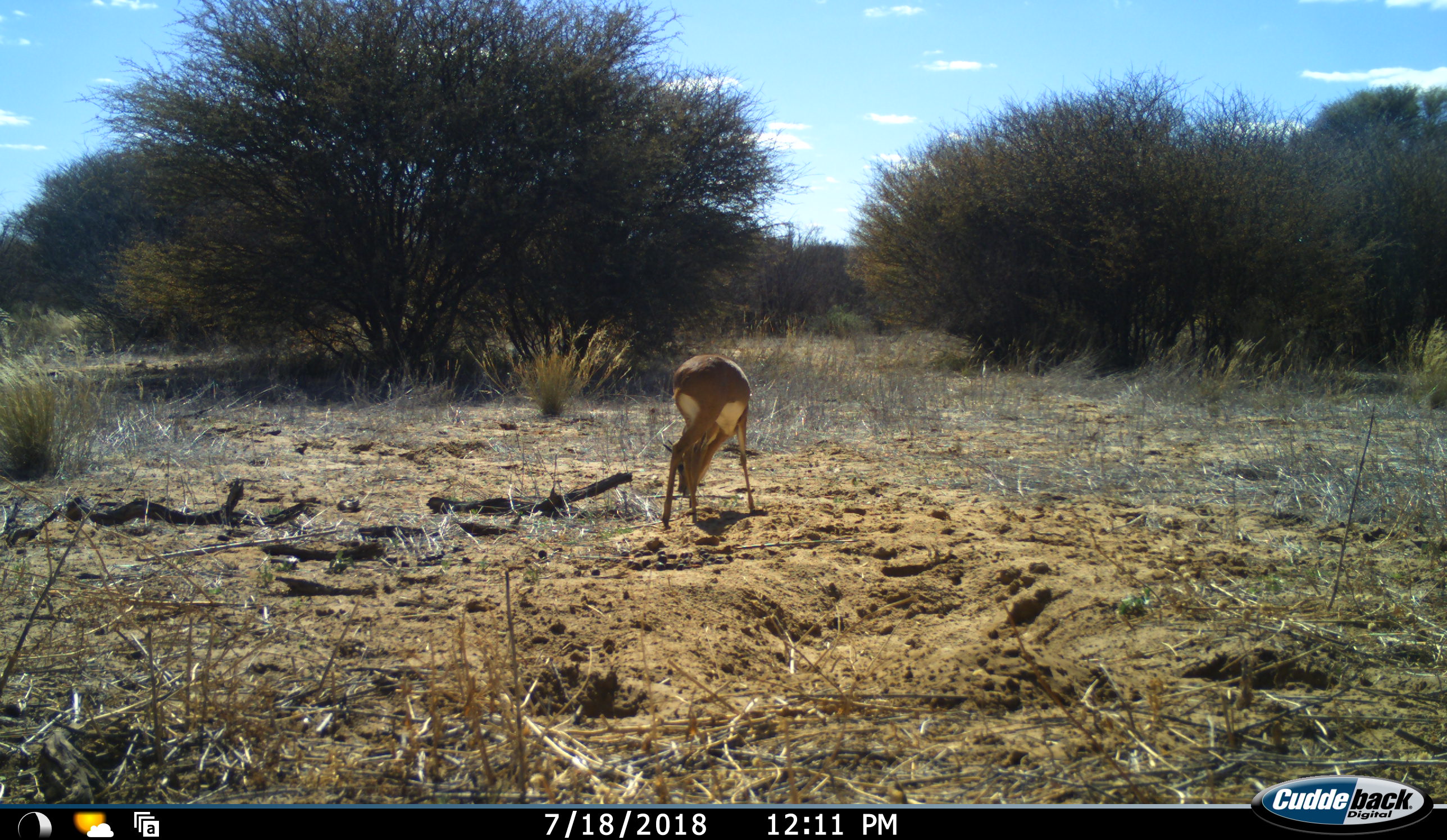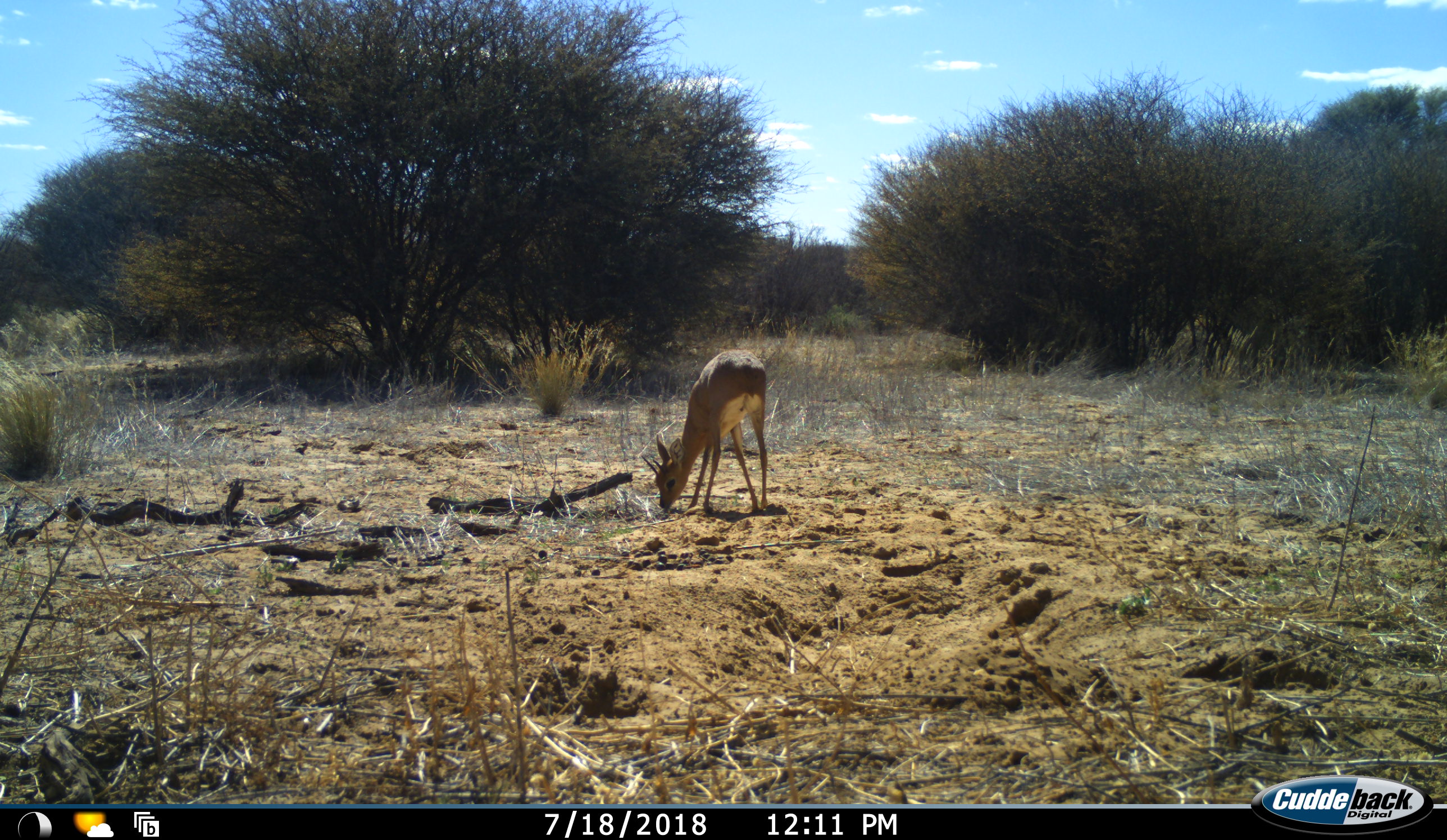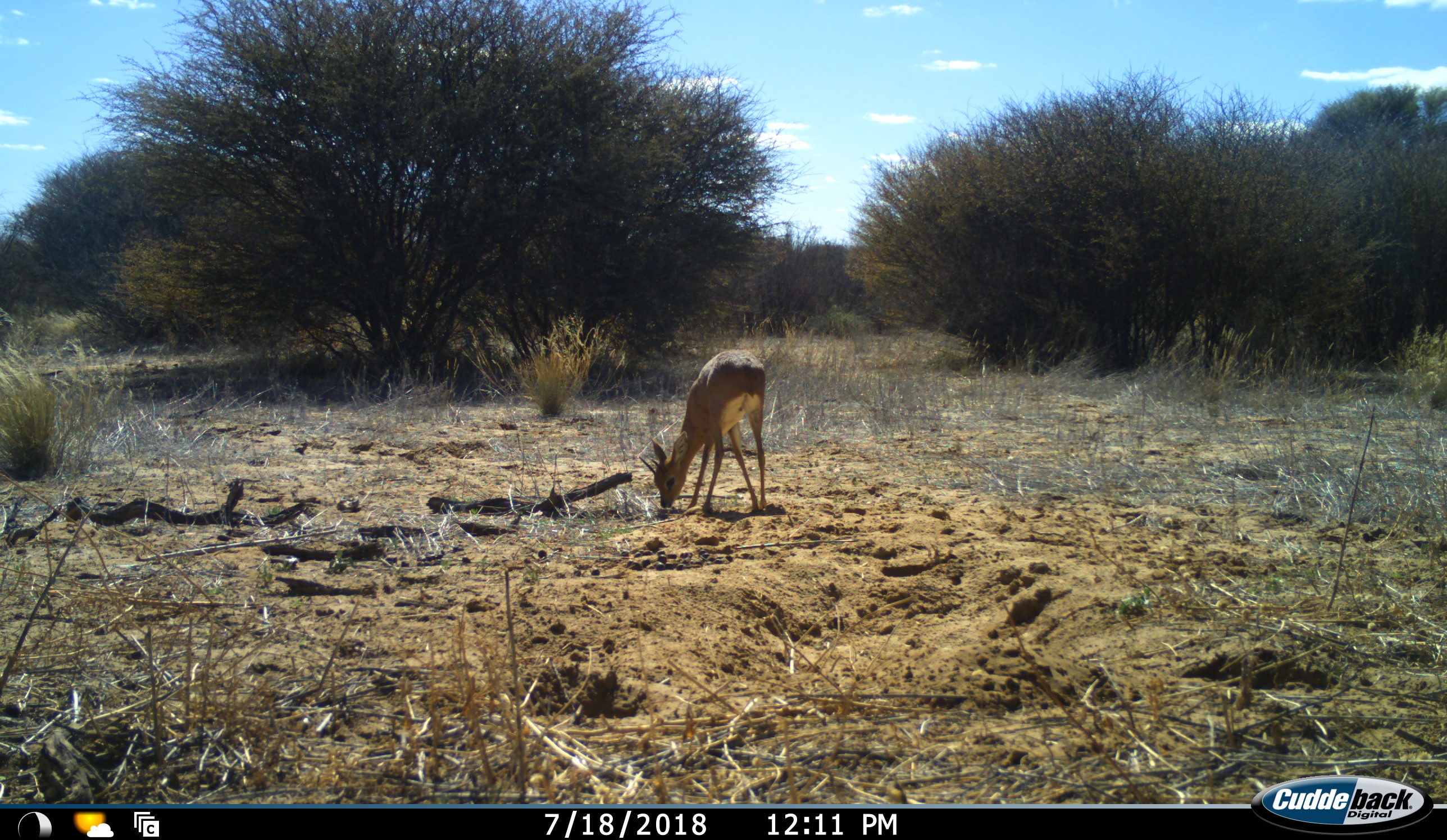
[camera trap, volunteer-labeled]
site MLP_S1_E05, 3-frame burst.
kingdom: Animalia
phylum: Chordata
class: Mammalia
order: Artiodactyla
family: Bovidae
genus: Raphicerus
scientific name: Raphicerus campestris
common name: steenbok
Steenbok (Raphicerus campestris), count 1. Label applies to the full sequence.